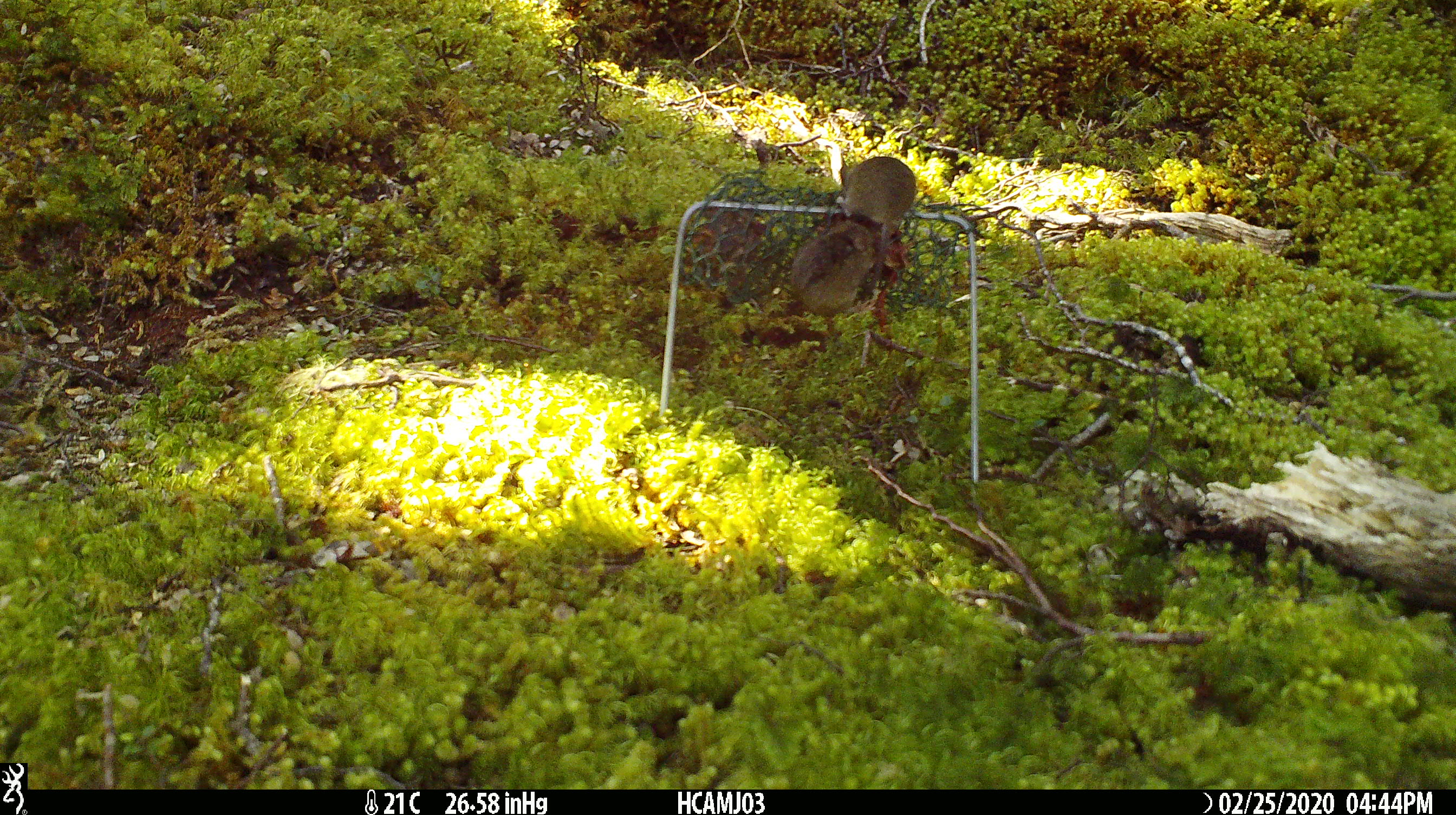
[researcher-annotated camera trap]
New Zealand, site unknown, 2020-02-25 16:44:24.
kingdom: Animalia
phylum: Chordata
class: Mammalia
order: Rodentia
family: Muridae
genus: Mus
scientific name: Mus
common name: mouse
Mouse (Mus).